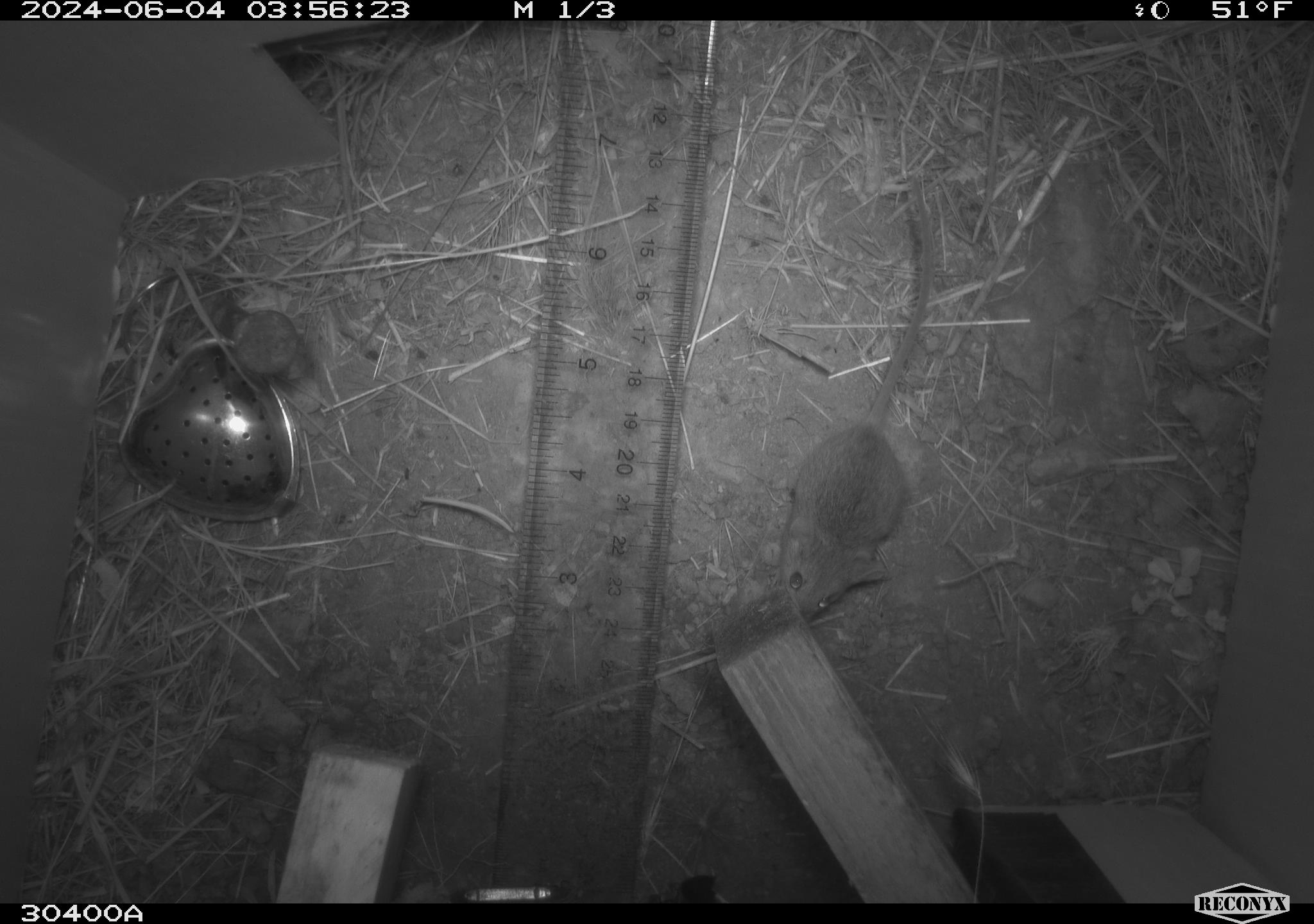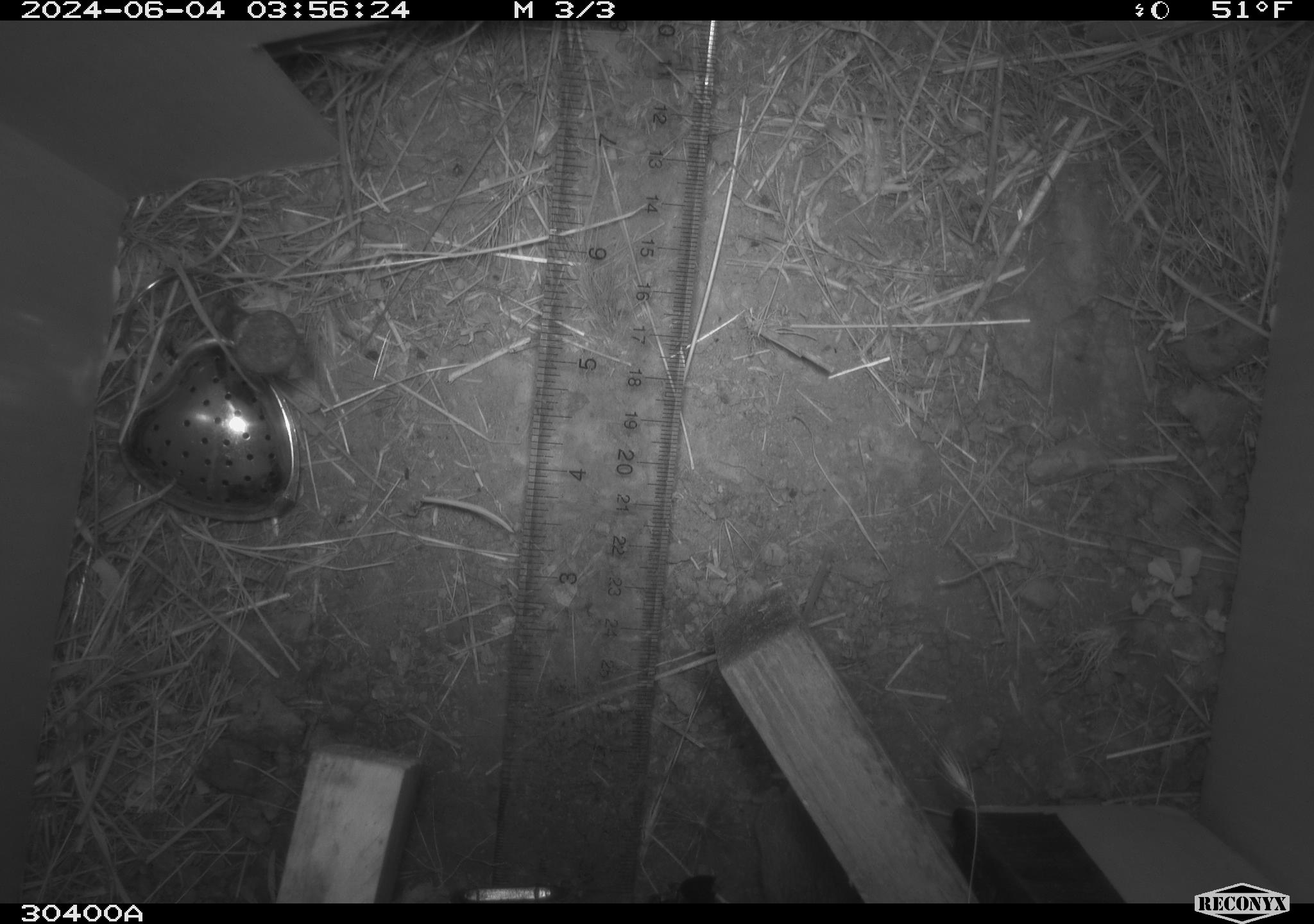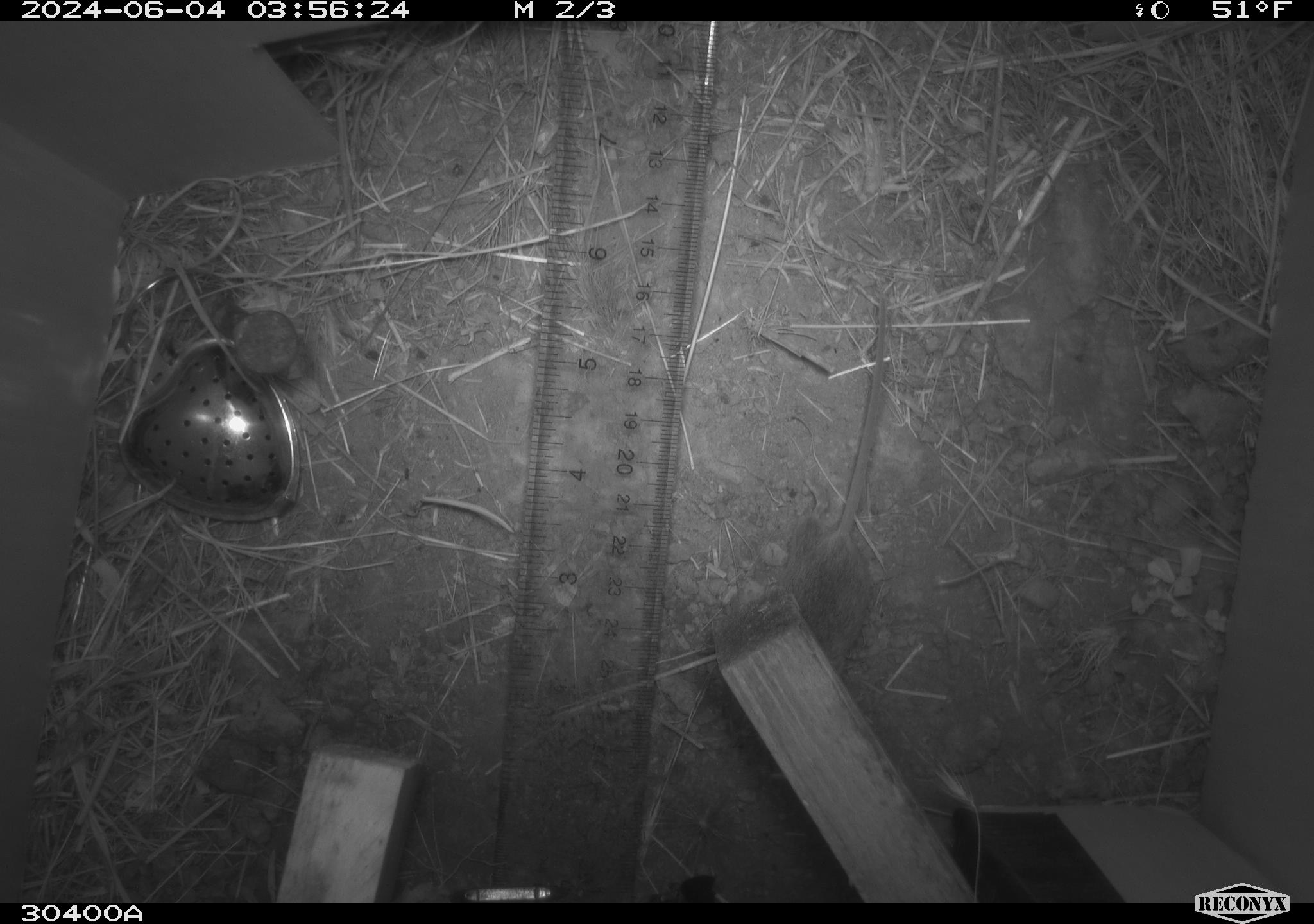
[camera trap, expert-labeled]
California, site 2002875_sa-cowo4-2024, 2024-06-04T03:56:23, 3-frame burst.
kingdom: Animalia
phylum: Chordata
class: Mammalia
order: Rodentia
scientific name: Rodentia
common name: mouse species